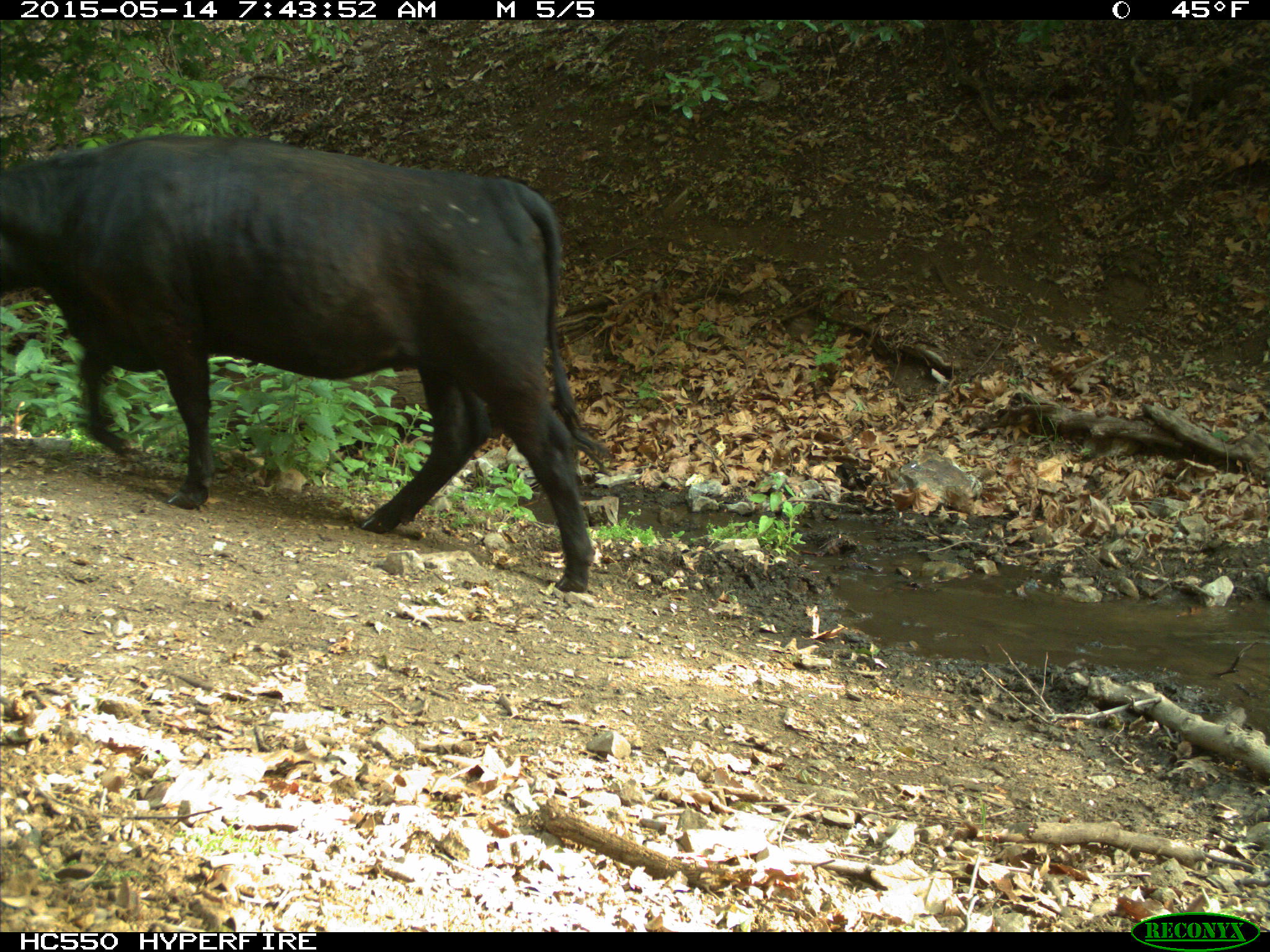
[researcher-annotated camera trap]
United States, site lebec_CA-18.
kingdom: Animalia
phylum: Chordata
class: Mammalia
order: Artiodactyla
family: Bovidae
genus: Bos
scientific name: Bos taurus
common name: domestic cow